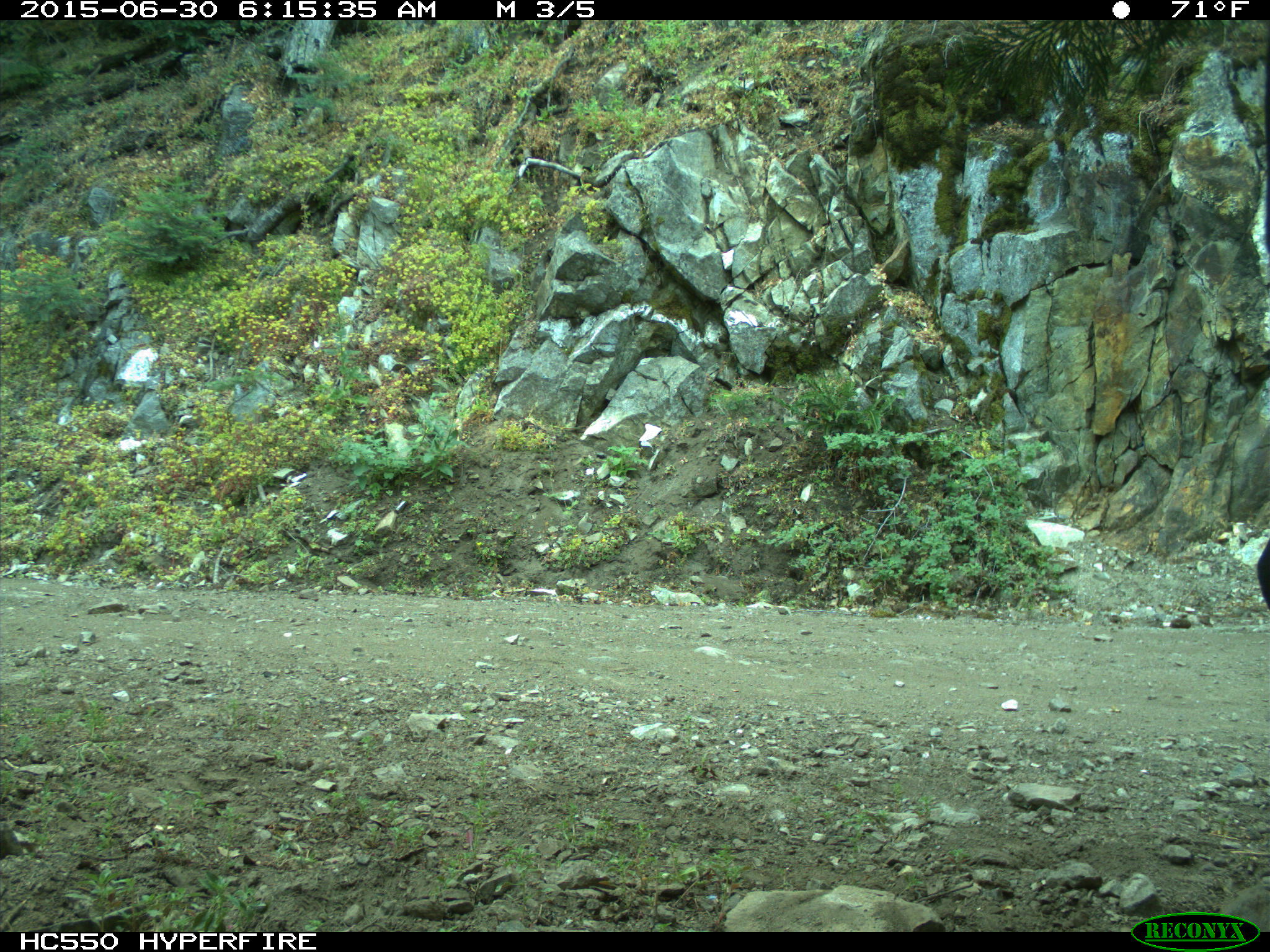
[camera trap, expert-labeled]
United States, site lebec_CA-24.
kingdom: Animalia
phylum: Chordata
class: Mammalia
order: Artiodactyla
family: Bovidae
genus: Bos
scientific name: Bos taurus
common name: domestic cow